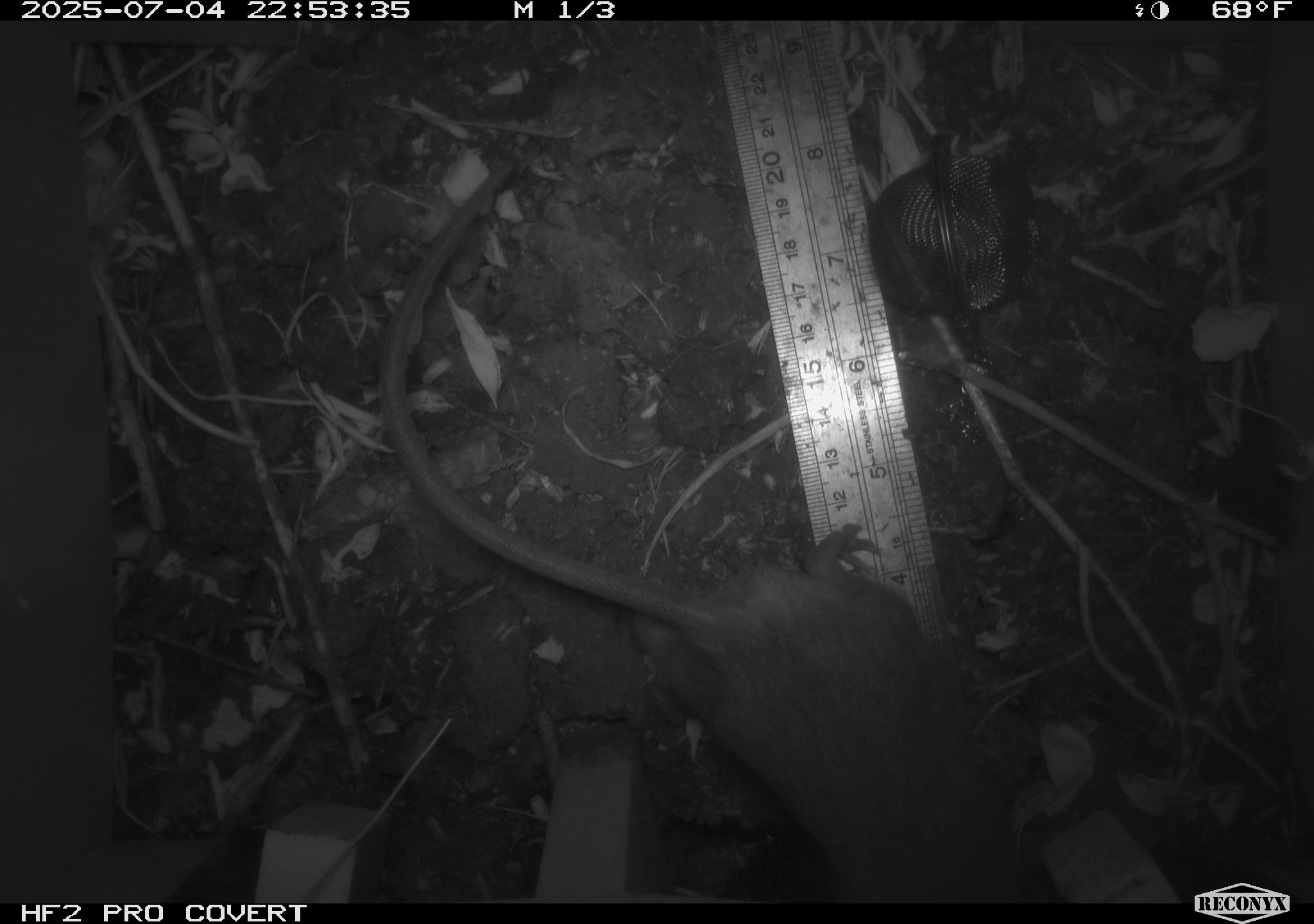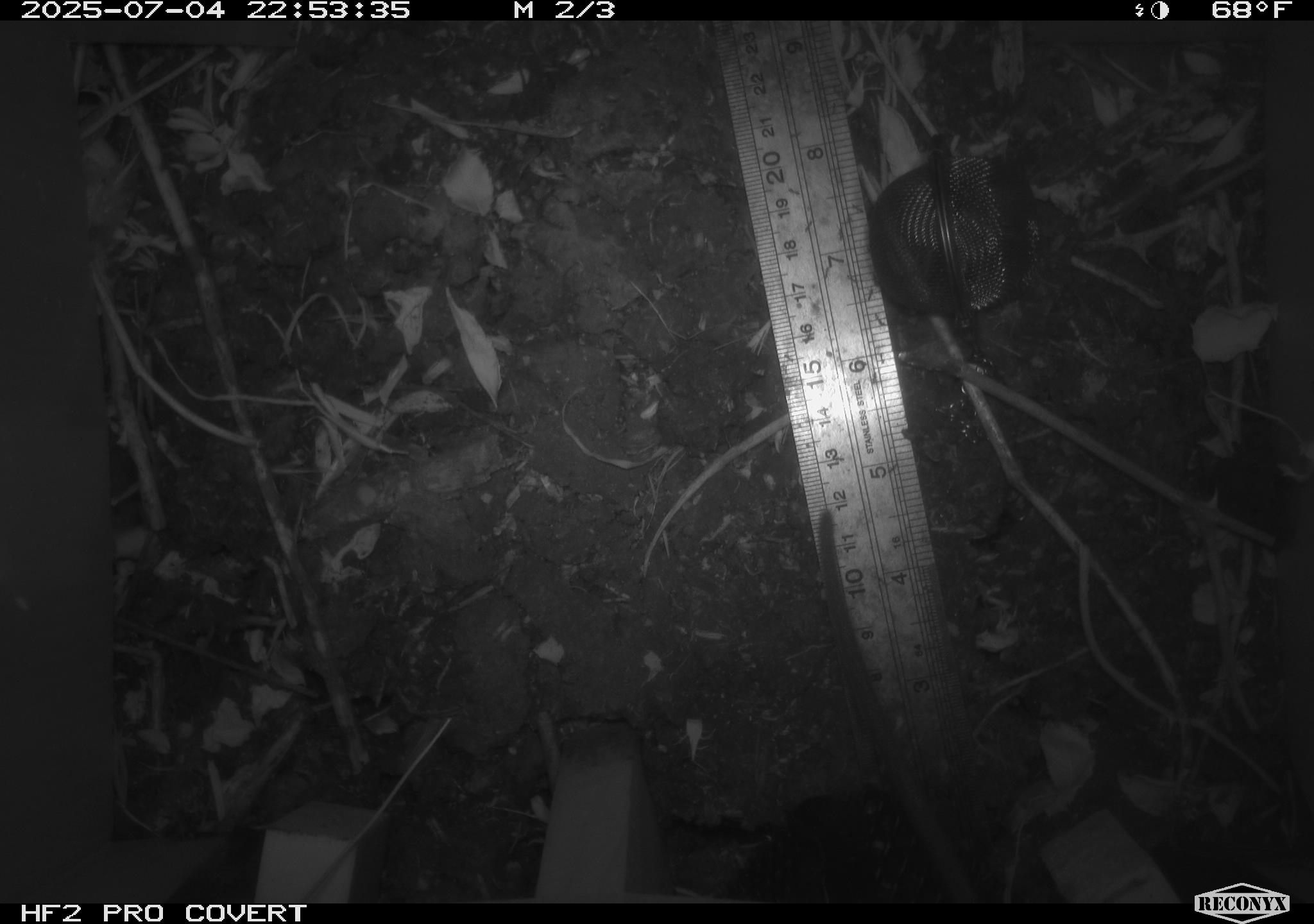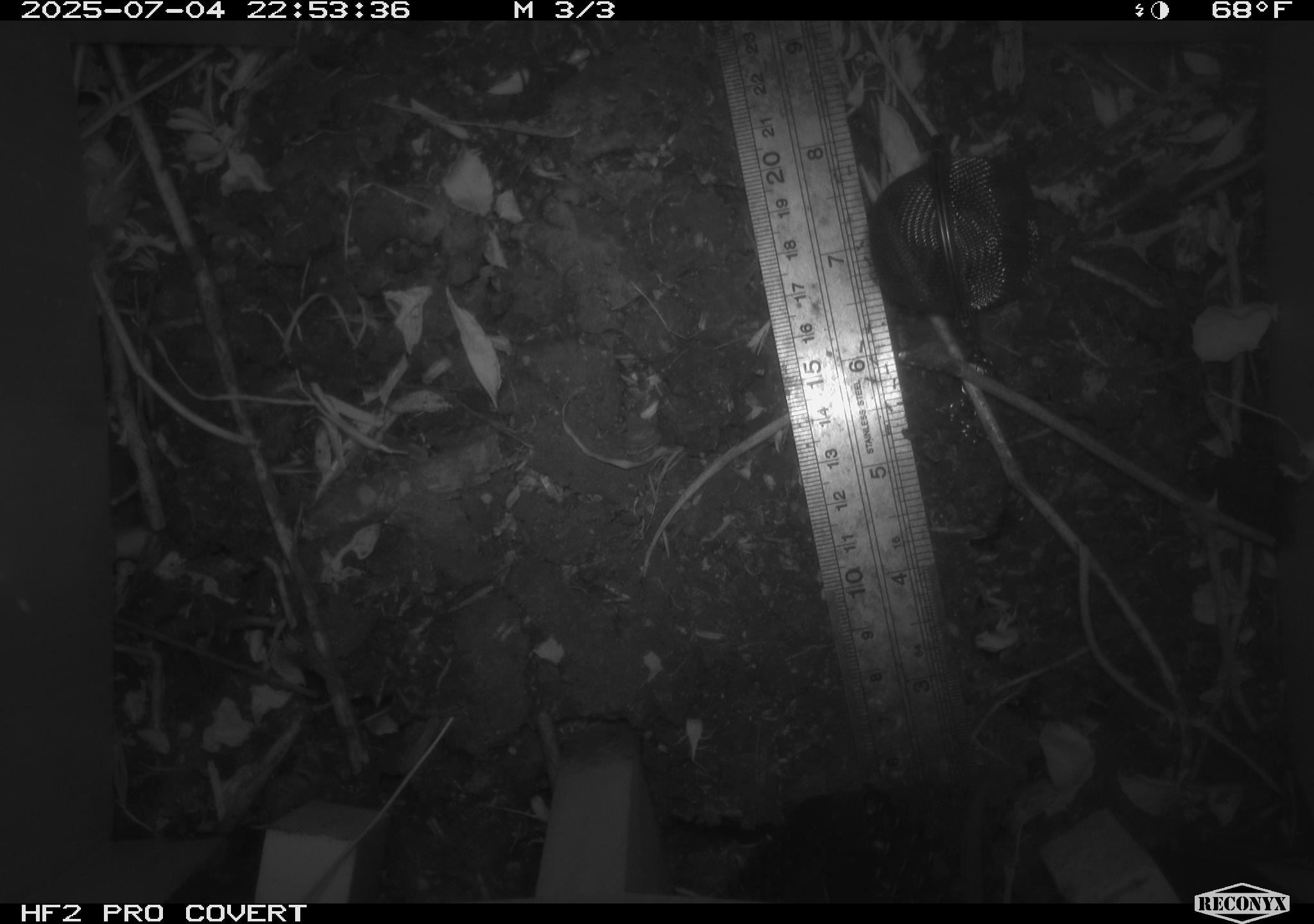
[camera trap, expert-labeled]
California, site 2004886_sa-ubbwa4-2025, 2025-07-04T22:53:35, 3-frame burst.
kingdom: Animalia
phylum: Chordata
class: Mammalia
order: Rodentia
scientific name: Rodentia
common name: rodent